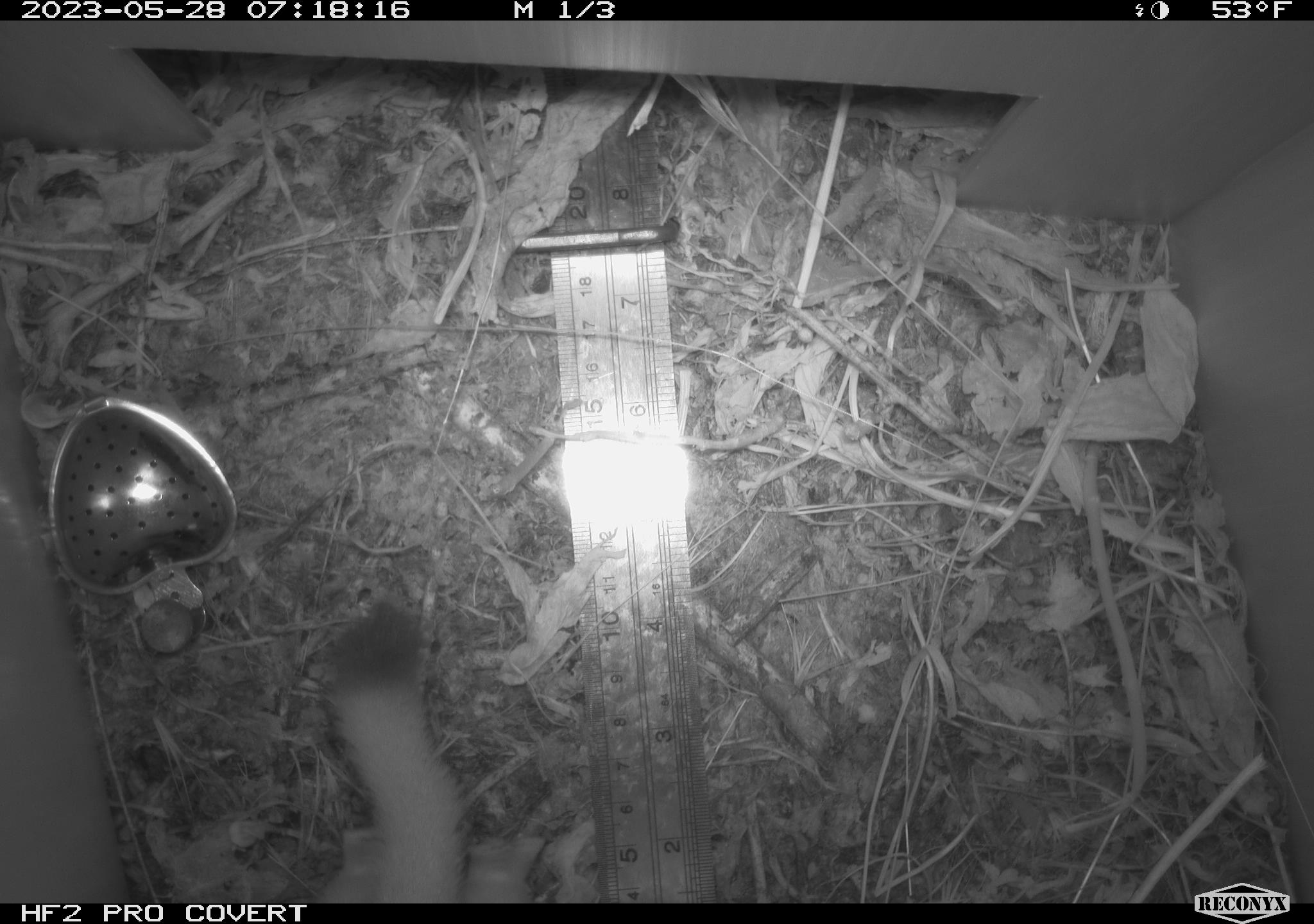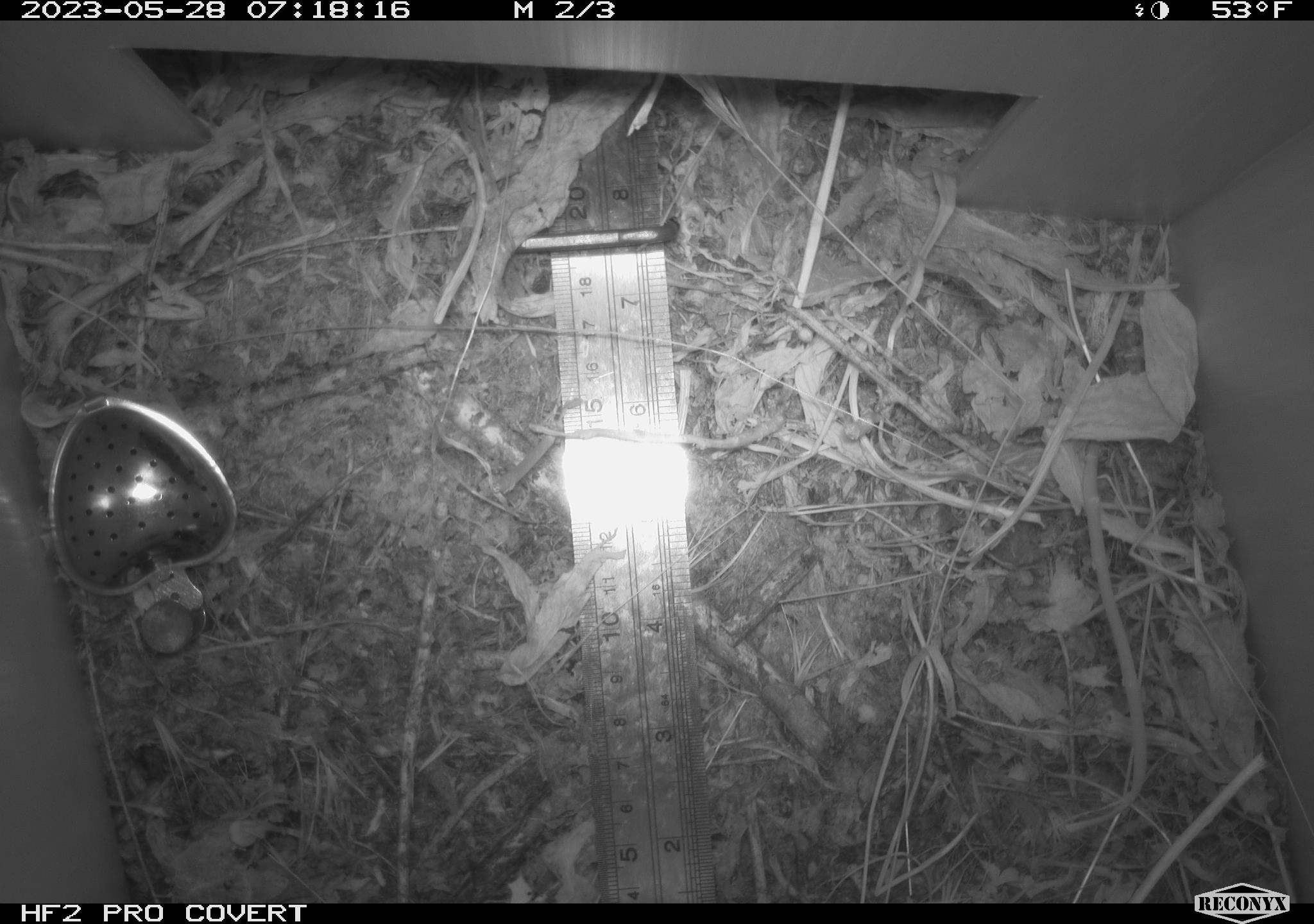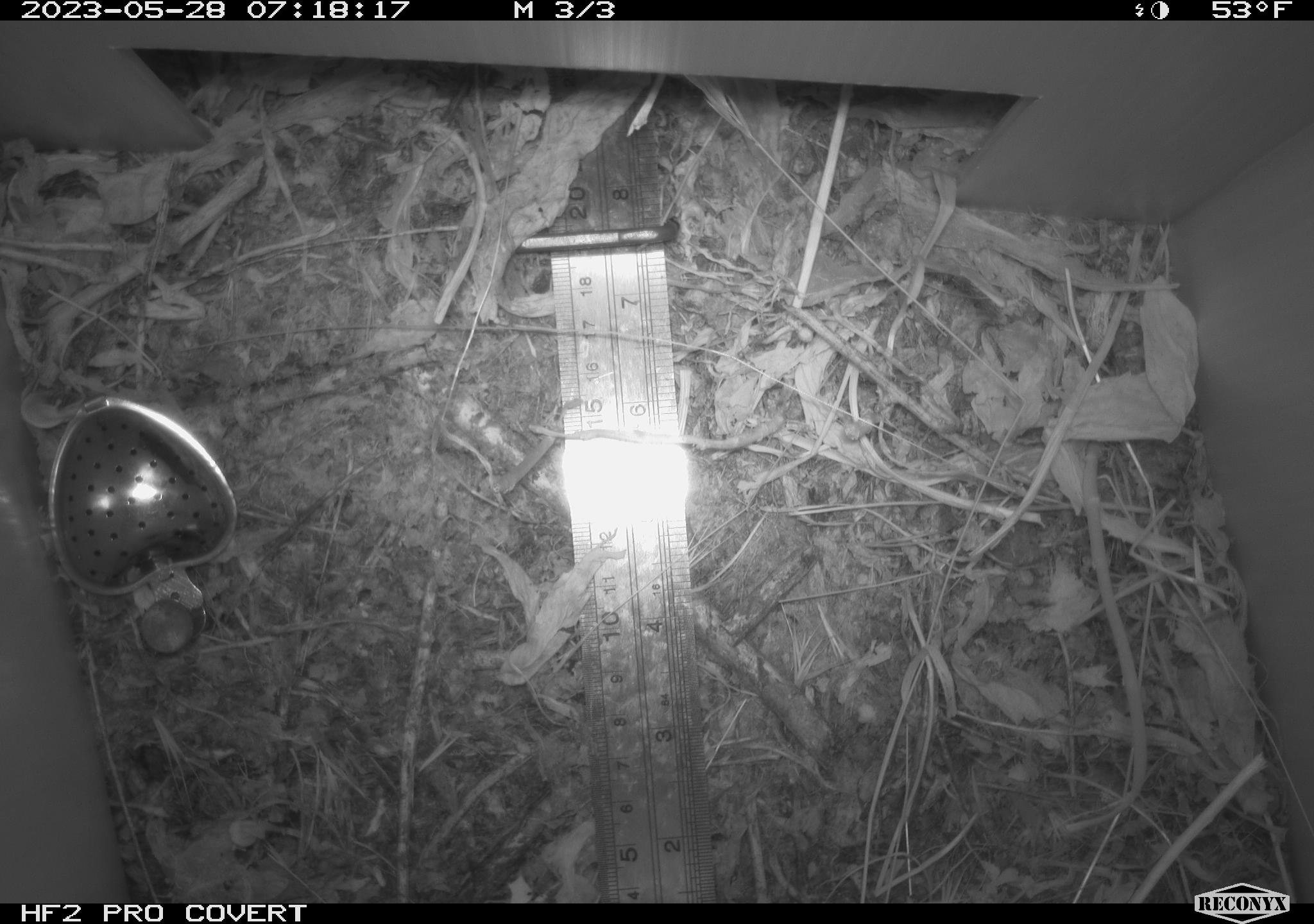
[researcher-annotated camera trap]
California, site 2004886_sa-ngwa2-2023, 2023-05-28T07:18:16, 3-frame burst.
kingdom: Animalia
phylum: Chordata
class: Mammalia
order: Carnivora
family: Mustelidae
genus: Neogale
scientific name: Neogale frenata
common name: long-tailed weasel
Long-tailed weasel (Neogale frenata).